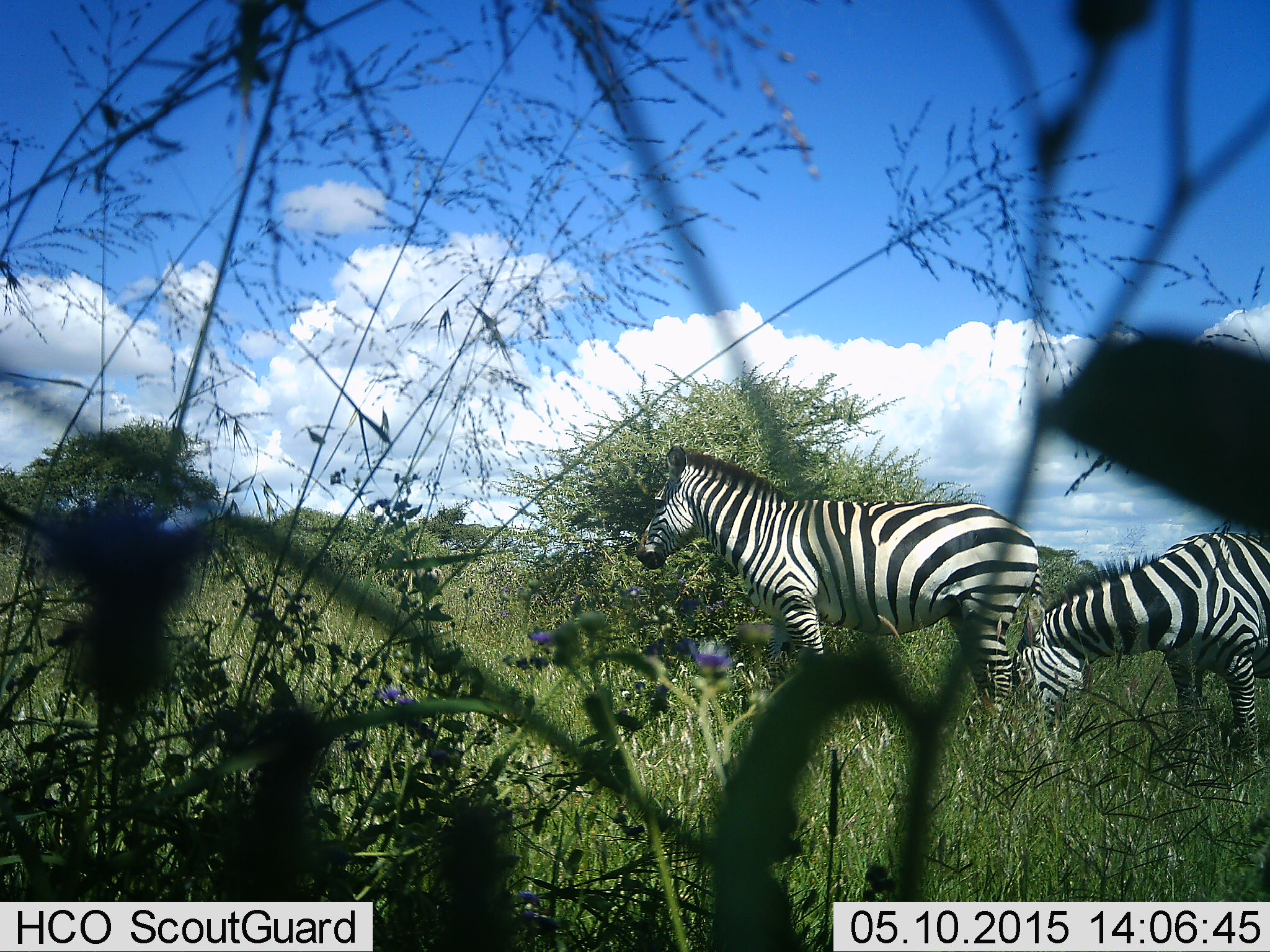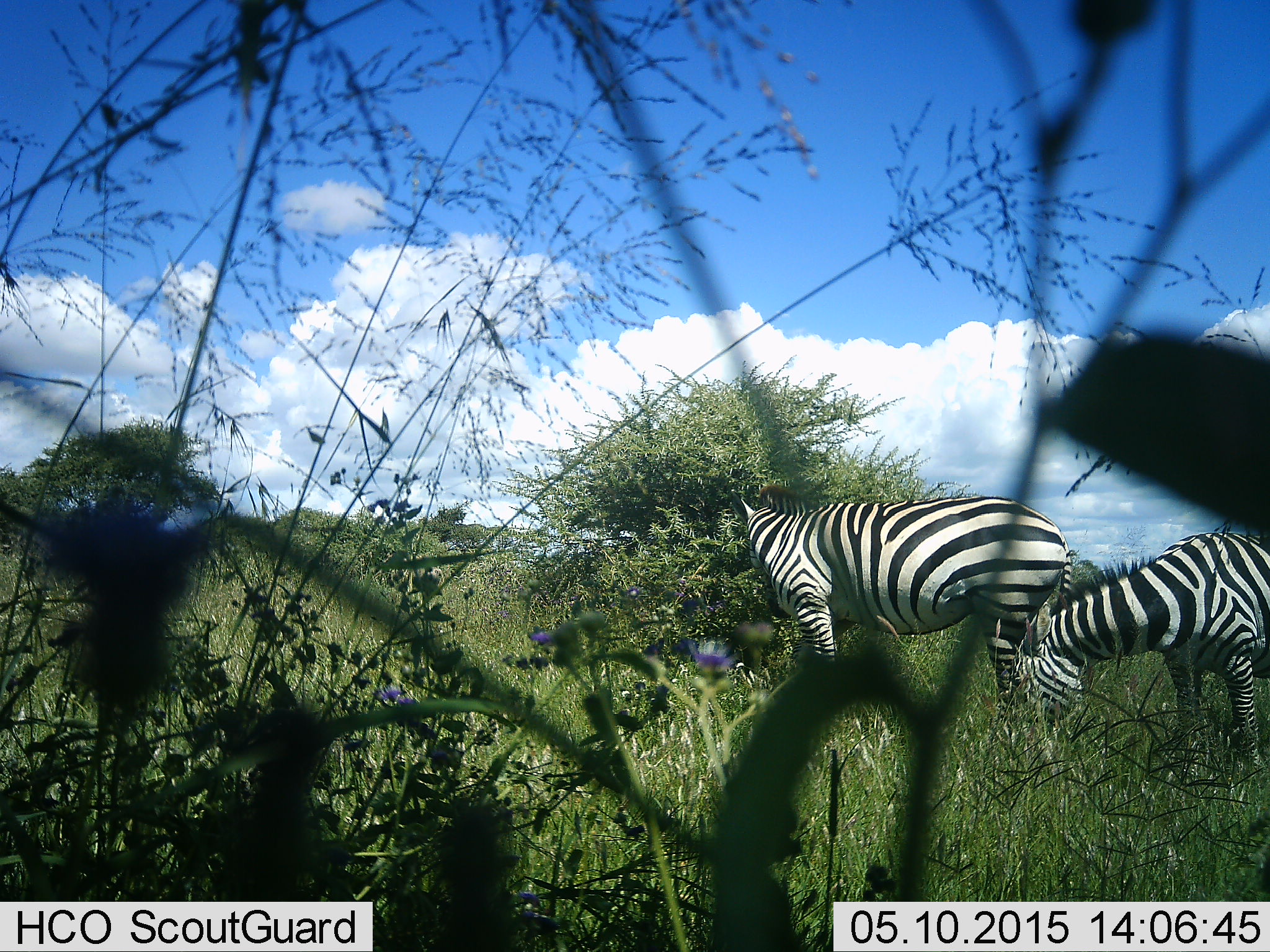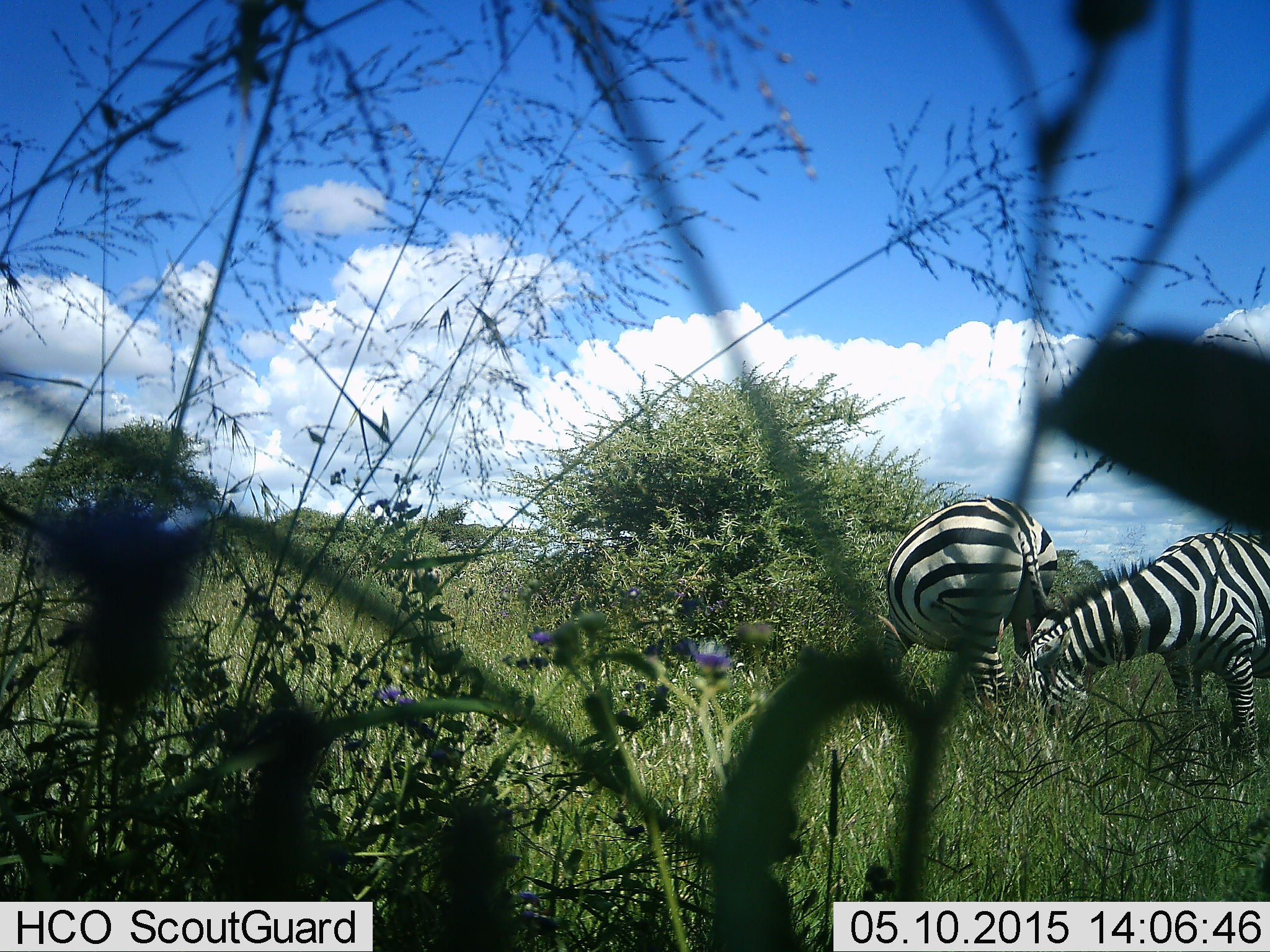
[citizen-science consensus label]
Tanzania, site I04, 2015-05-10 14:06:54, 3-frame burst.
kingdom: Animalia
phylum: Chordata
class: Mammalia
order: Perissodactyla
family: Equidae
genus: Equus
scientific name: Equus quagga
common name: plains zebra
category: zebra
Zebra (plains zebra) (Equus quagga), count 2. Behavior (volunteer vote fractions): standing 70%, resting 0%, moving 0%, interacting 0%. Young present (vote fraction): 0%. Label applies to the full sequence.